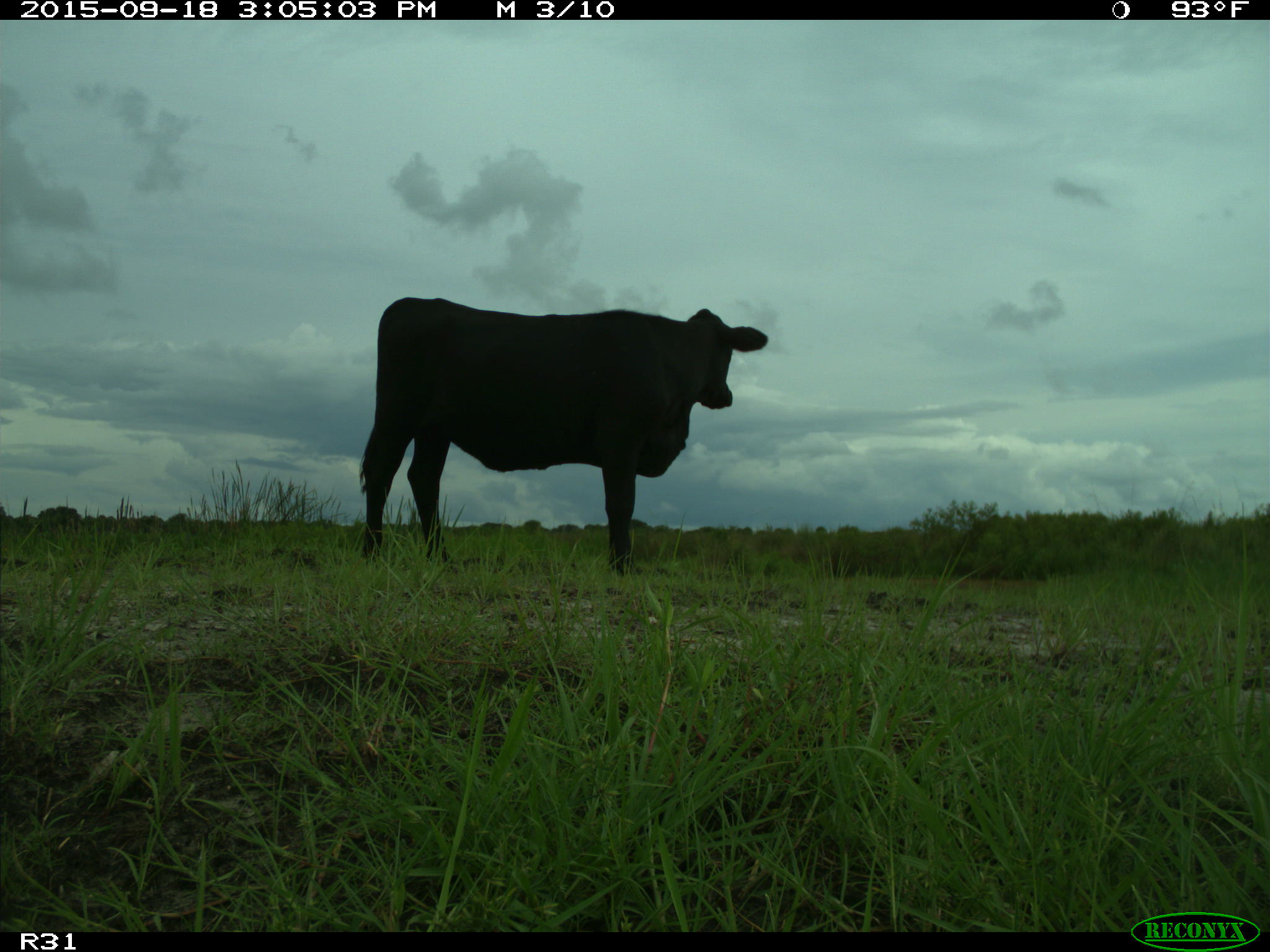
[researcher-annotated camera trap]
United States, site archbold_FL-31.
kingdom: Animalia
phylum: Chordata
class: Mammalia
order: Artiodactyla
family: Bovidae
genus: Bos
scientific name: Bos taurus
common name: domestic cow